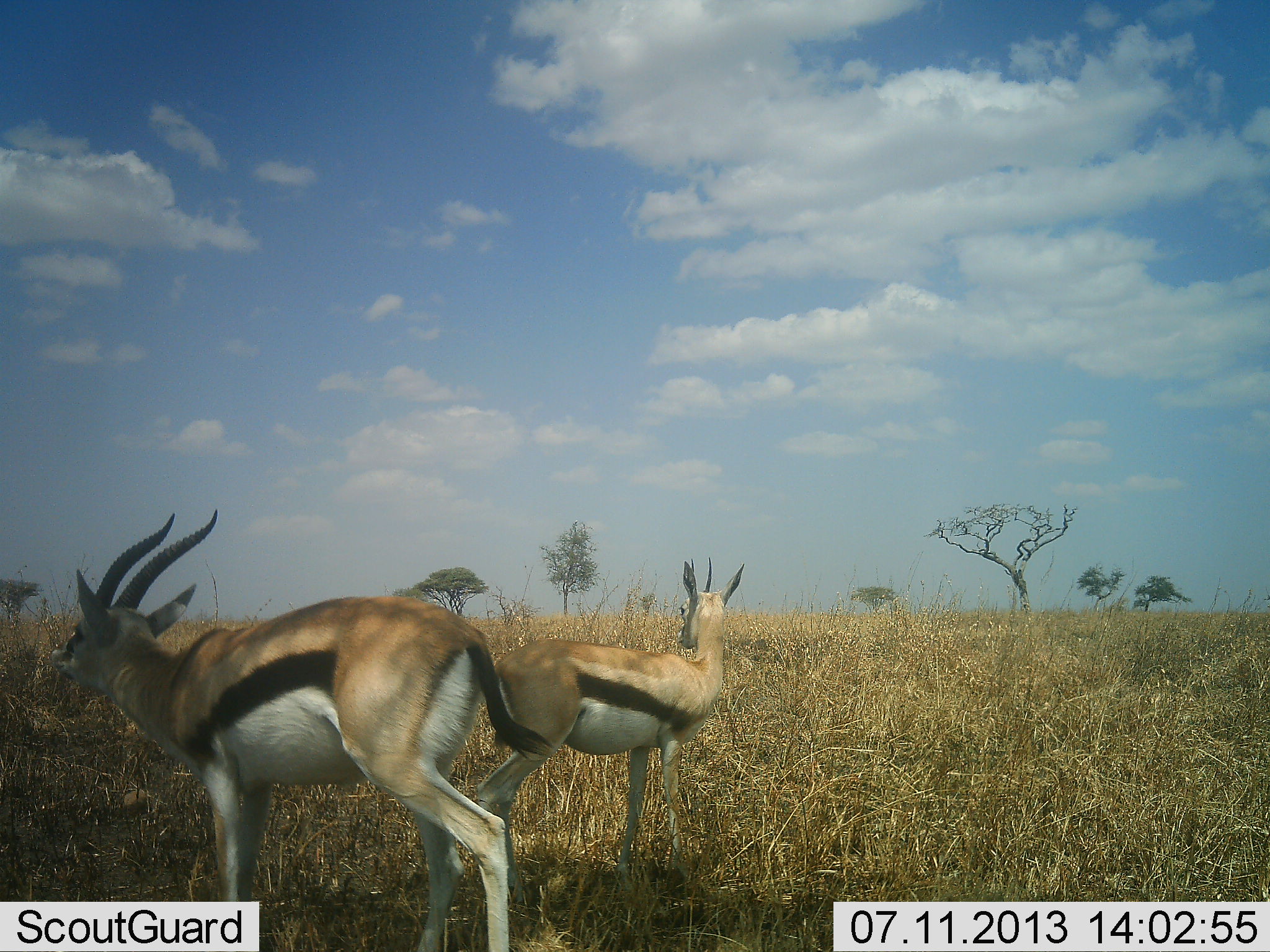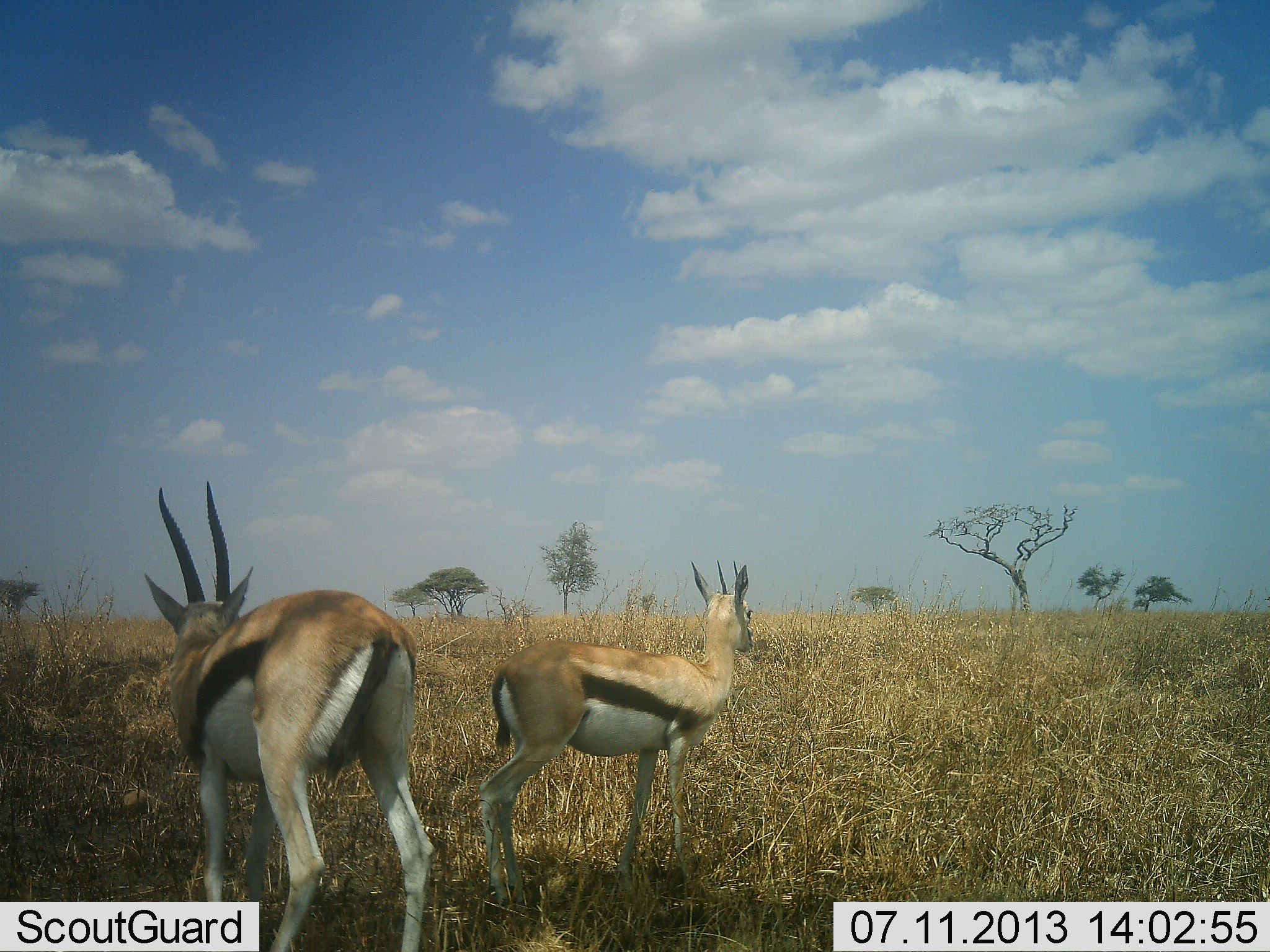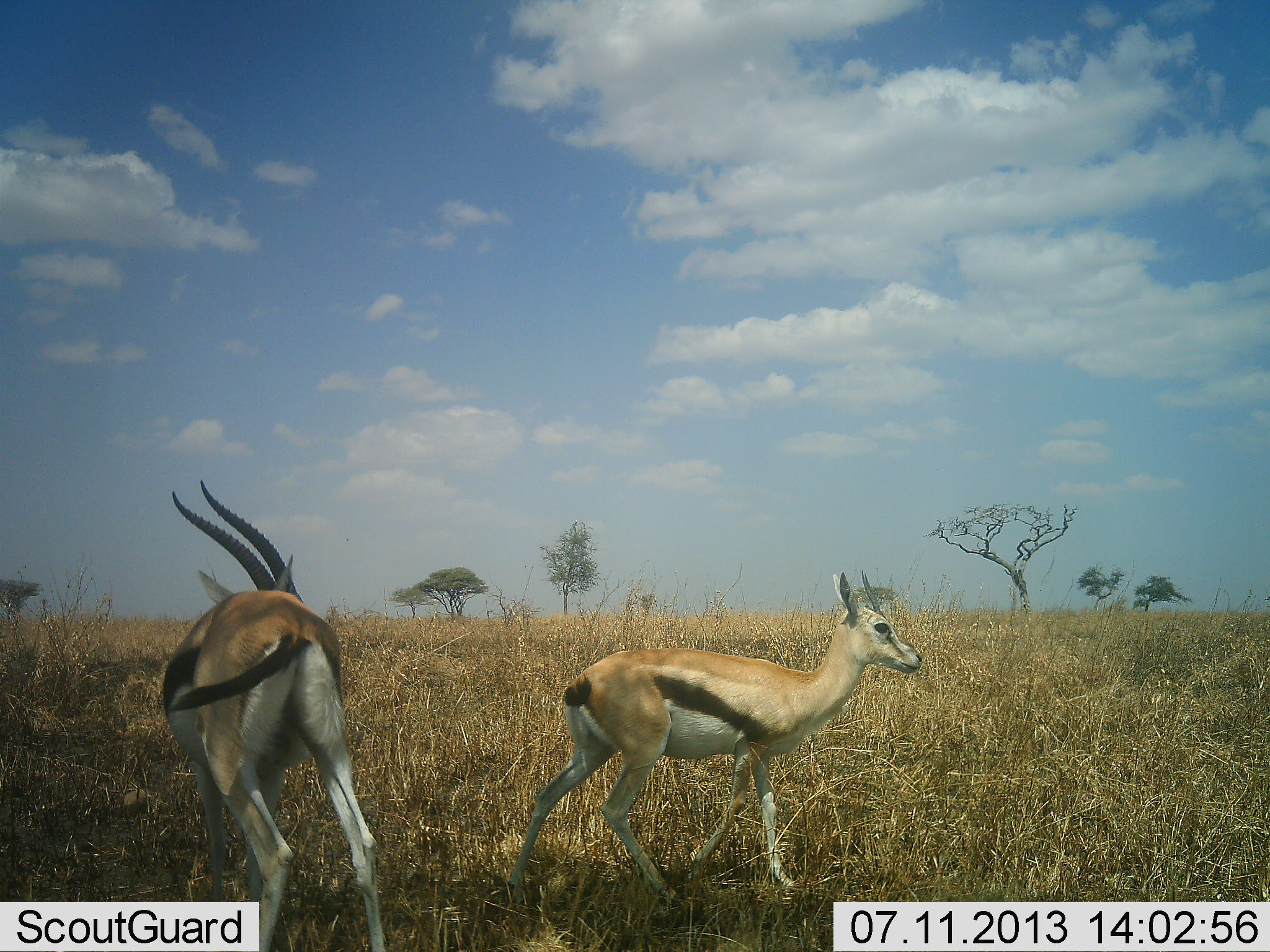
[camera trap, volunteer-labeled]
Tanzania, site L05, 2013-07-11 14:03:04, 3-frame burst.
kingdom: Animalia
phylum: Chordata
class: Mammalia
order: Artiodactyla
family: Bovidae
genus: Eudorcas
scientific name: Eudorcas thomsonii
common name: thomson's gazelle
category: gazellethomsons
Gazellethomsons (thomson's gazelle) (Eudorcas thomsonii), count 2. Behavior (volunteer vote fractions): standing 50%, resting 0%, moving 70%, interacting 0%. Young present (vote fraction): 0%. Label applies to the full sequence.